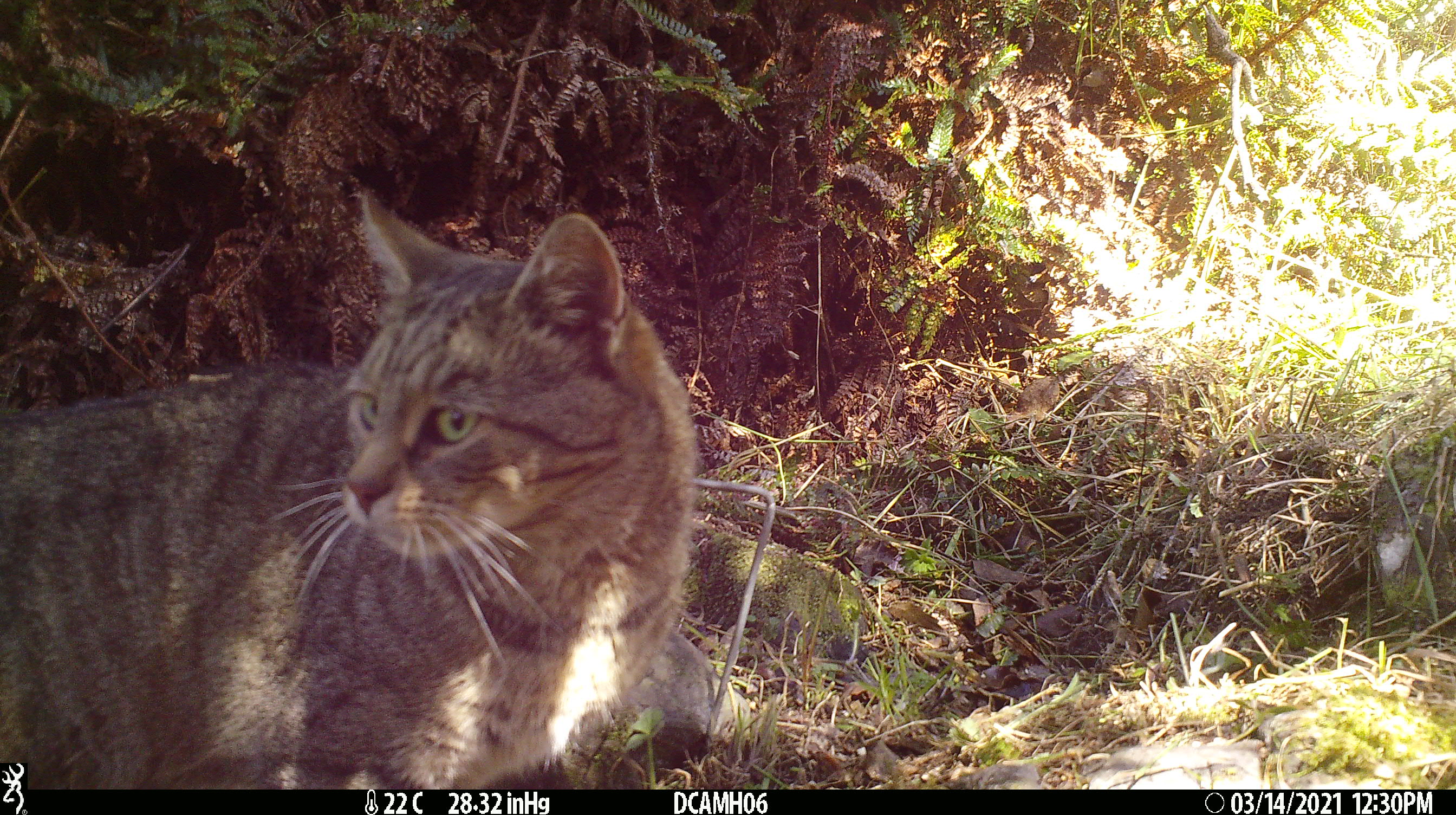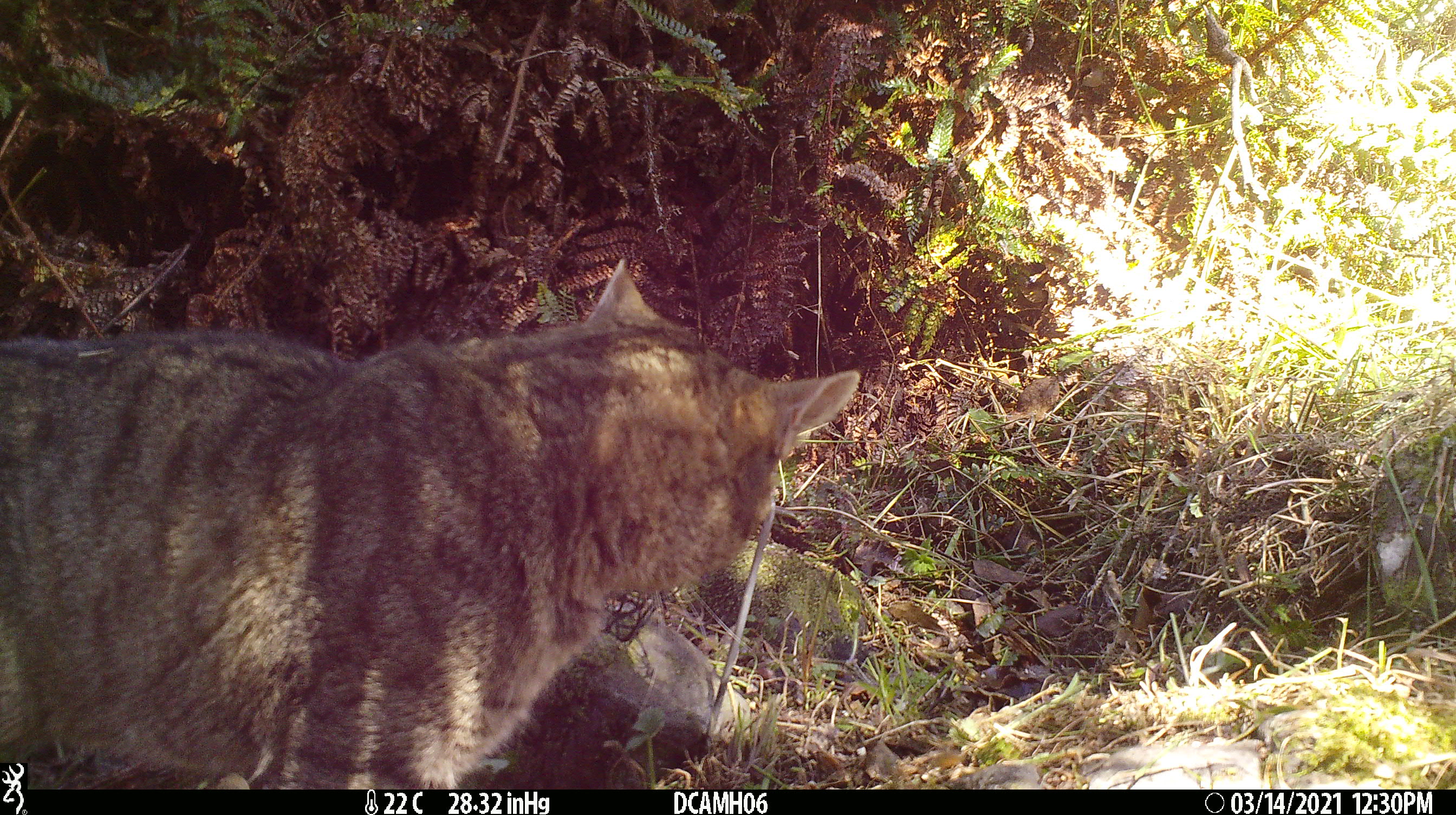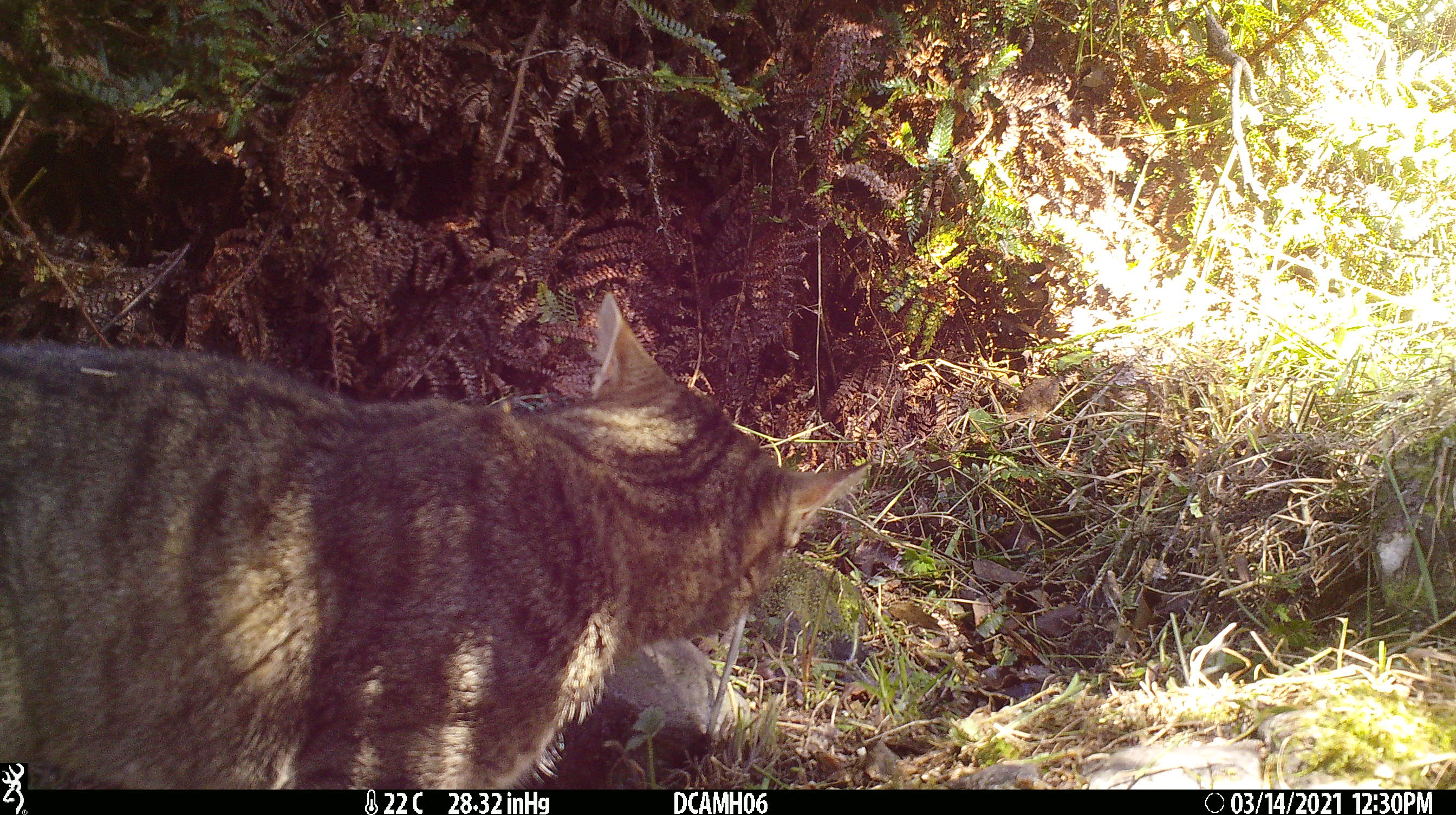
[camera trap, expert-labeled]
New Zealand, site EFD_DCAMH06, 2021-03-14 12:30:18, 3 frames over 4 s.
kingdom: Animalia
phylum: Chordata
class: Mammalia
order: Carnivora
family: Felidae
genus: Felis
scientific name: Felis catus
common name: domestic cat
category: cat